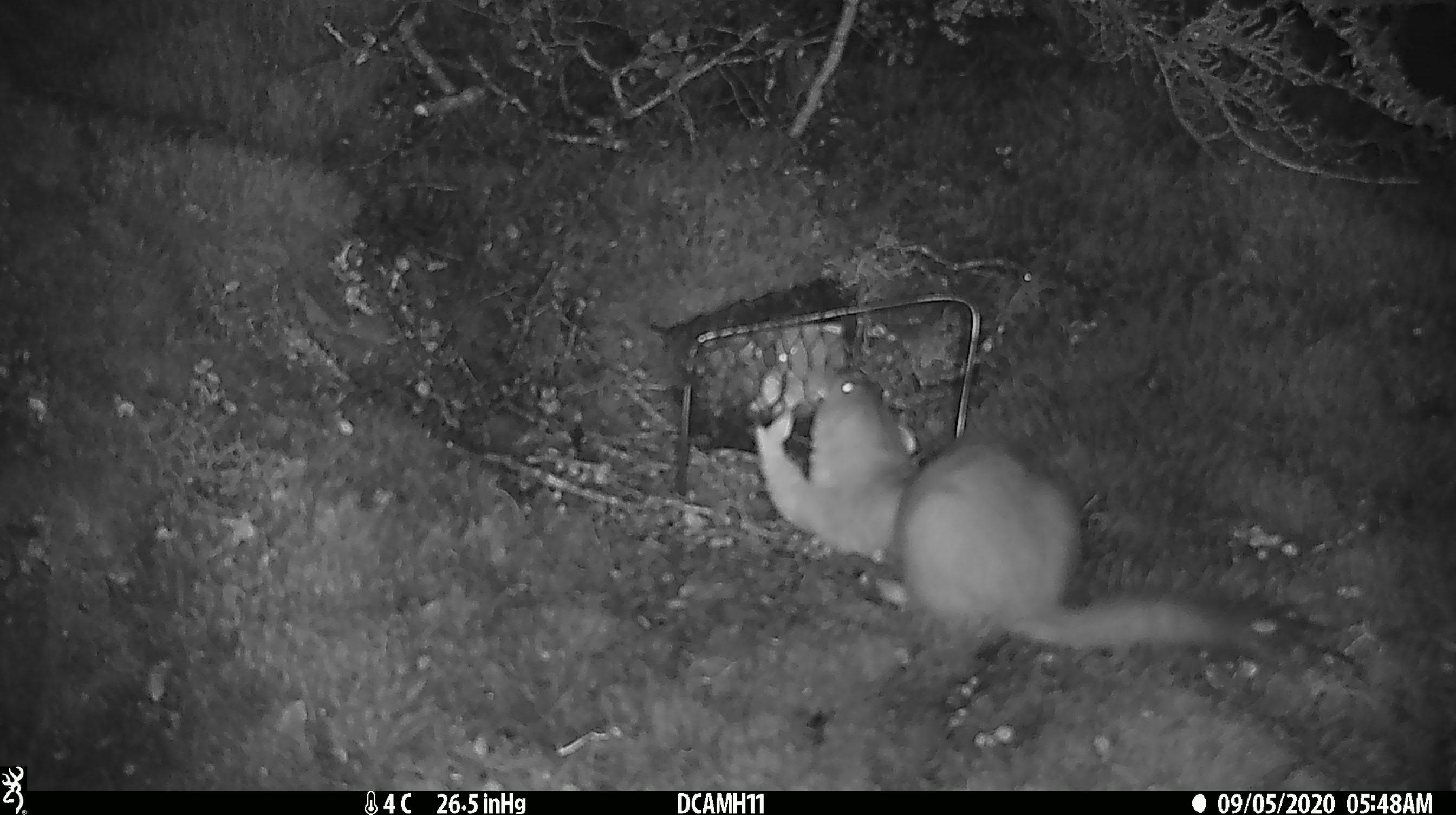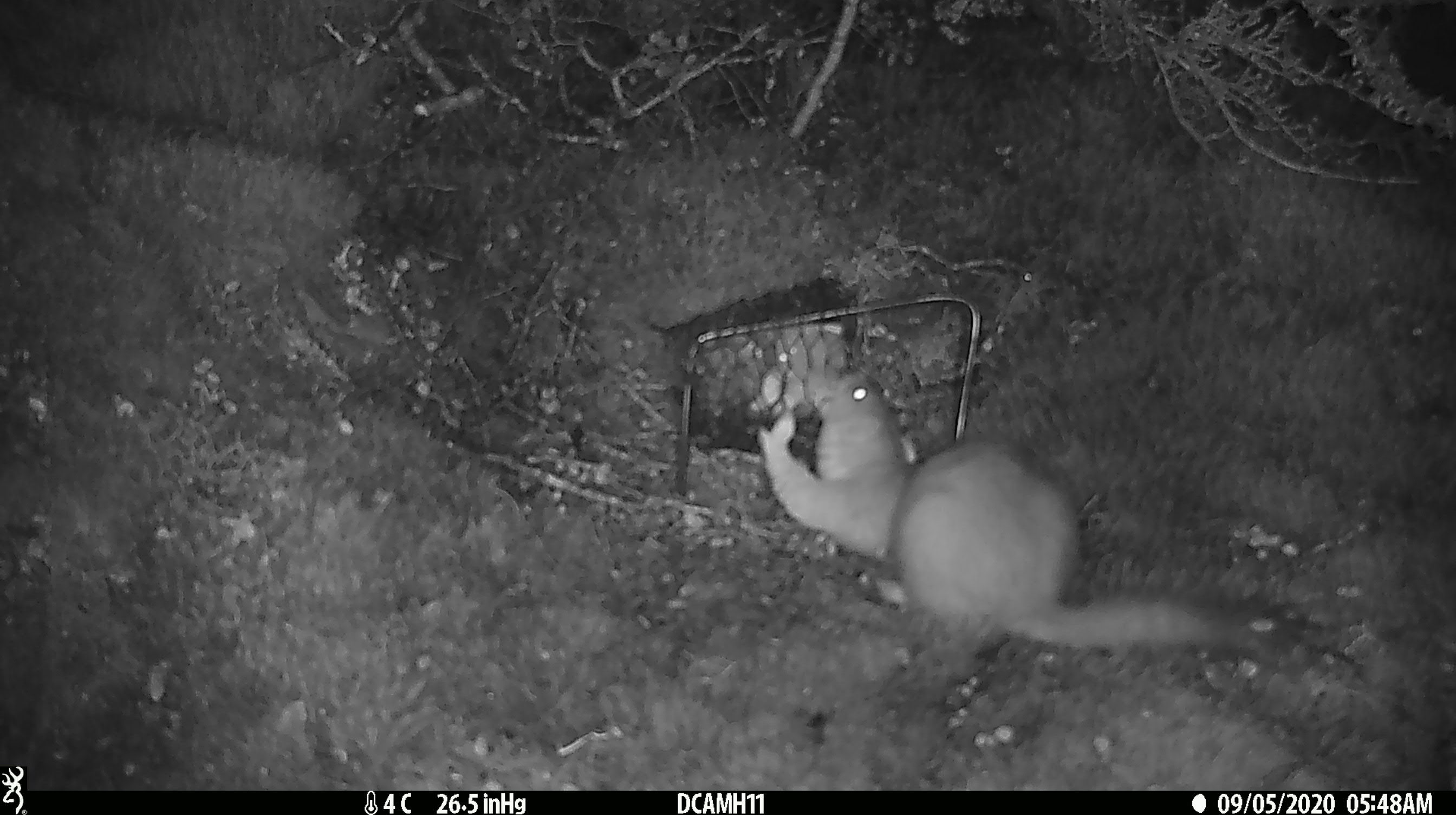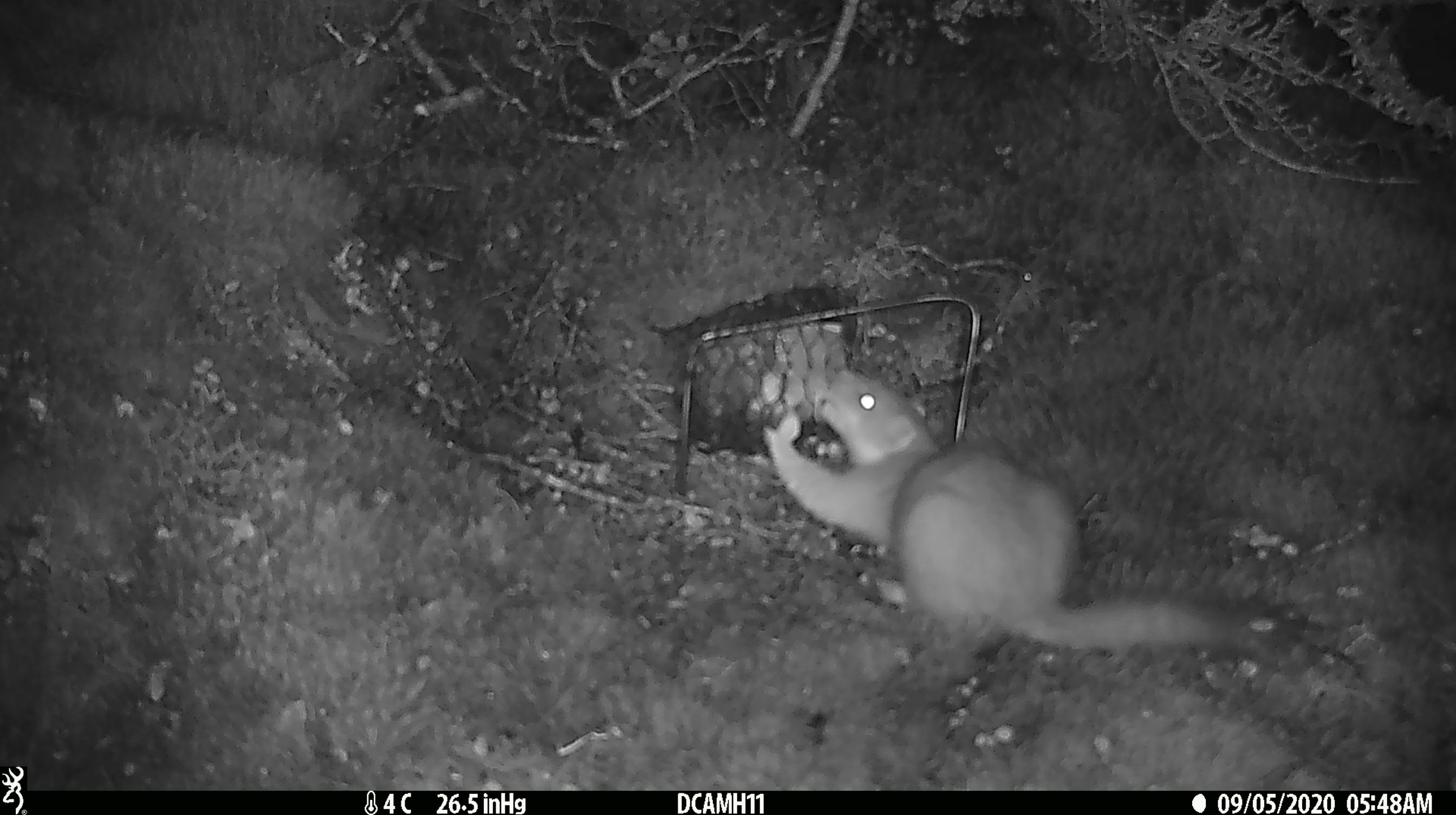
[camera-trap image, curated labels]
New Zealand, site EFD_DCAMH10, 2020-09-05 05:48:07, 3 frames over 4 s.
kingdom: Animalia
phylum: Chordata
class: Mammalia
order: Carnivora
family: Mustelidae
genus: Mustela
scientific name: Mustela erminea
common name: stoat